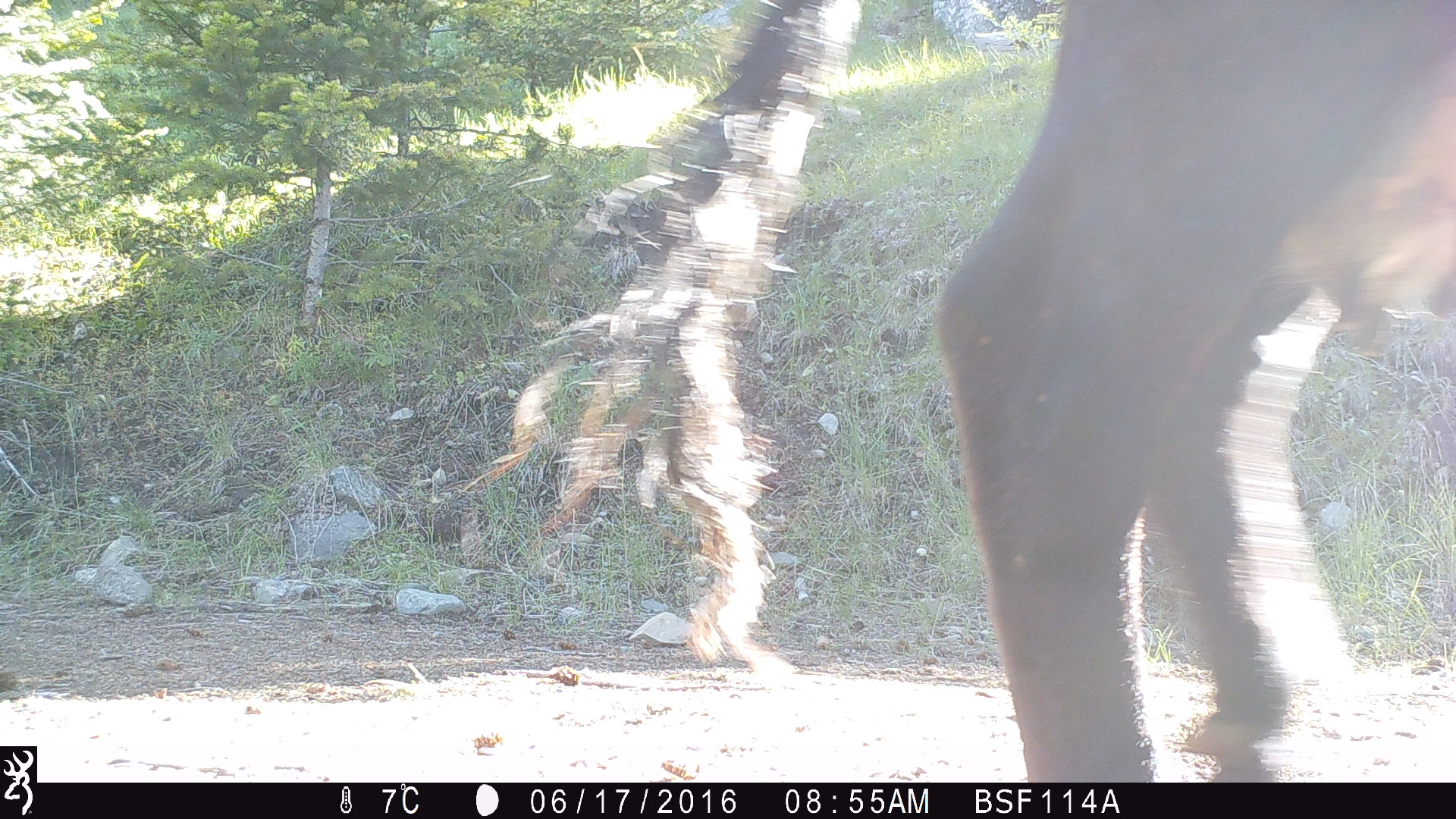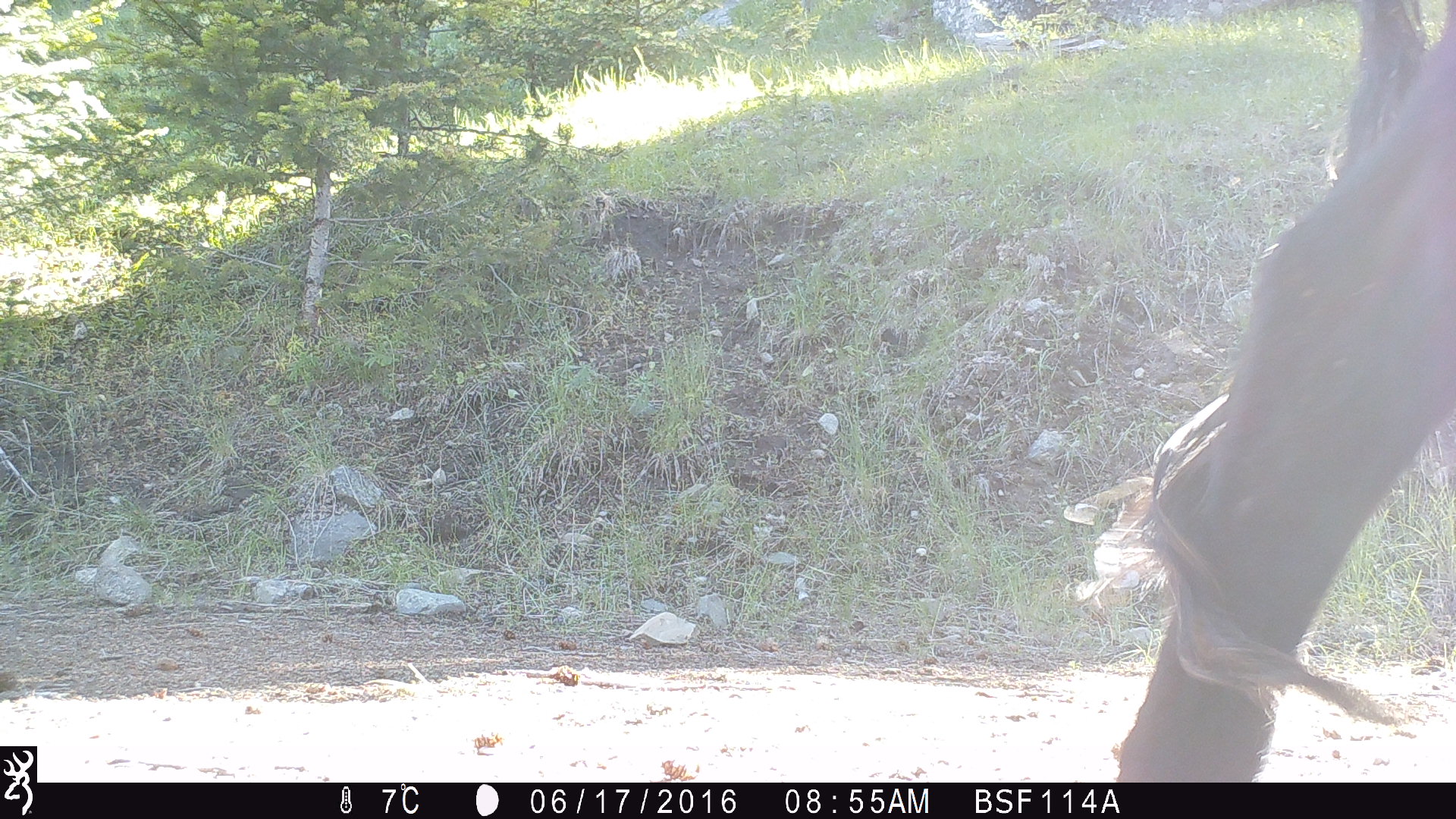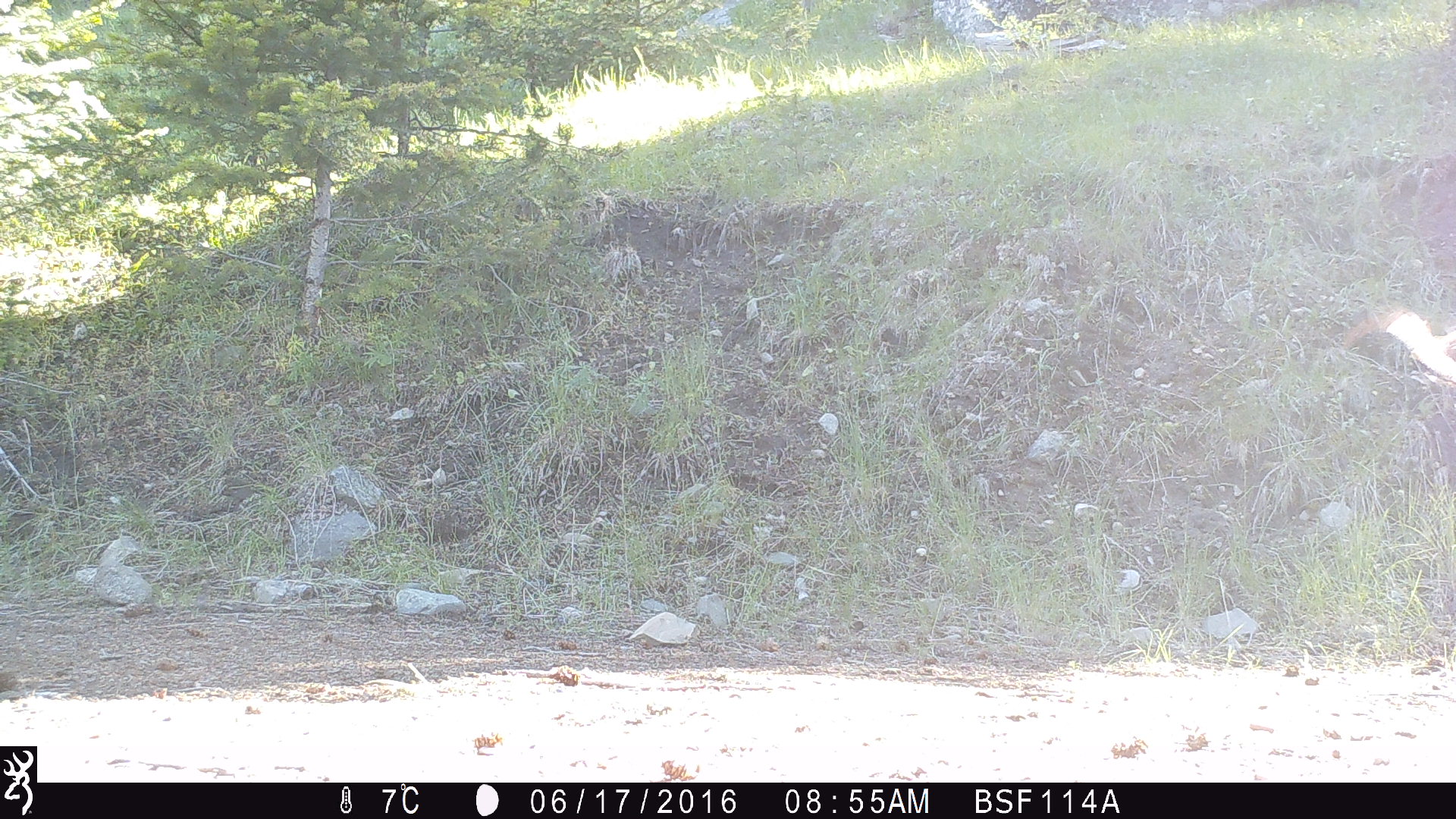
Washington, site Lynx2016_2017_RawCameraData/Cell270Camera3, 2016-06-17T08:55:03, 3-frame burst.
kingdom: Animalia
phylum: Chordata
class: Mammalia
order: Artiodactyla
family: Bovidae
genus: Bos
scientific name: Bos taurus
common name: domestic cattle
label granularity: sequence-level